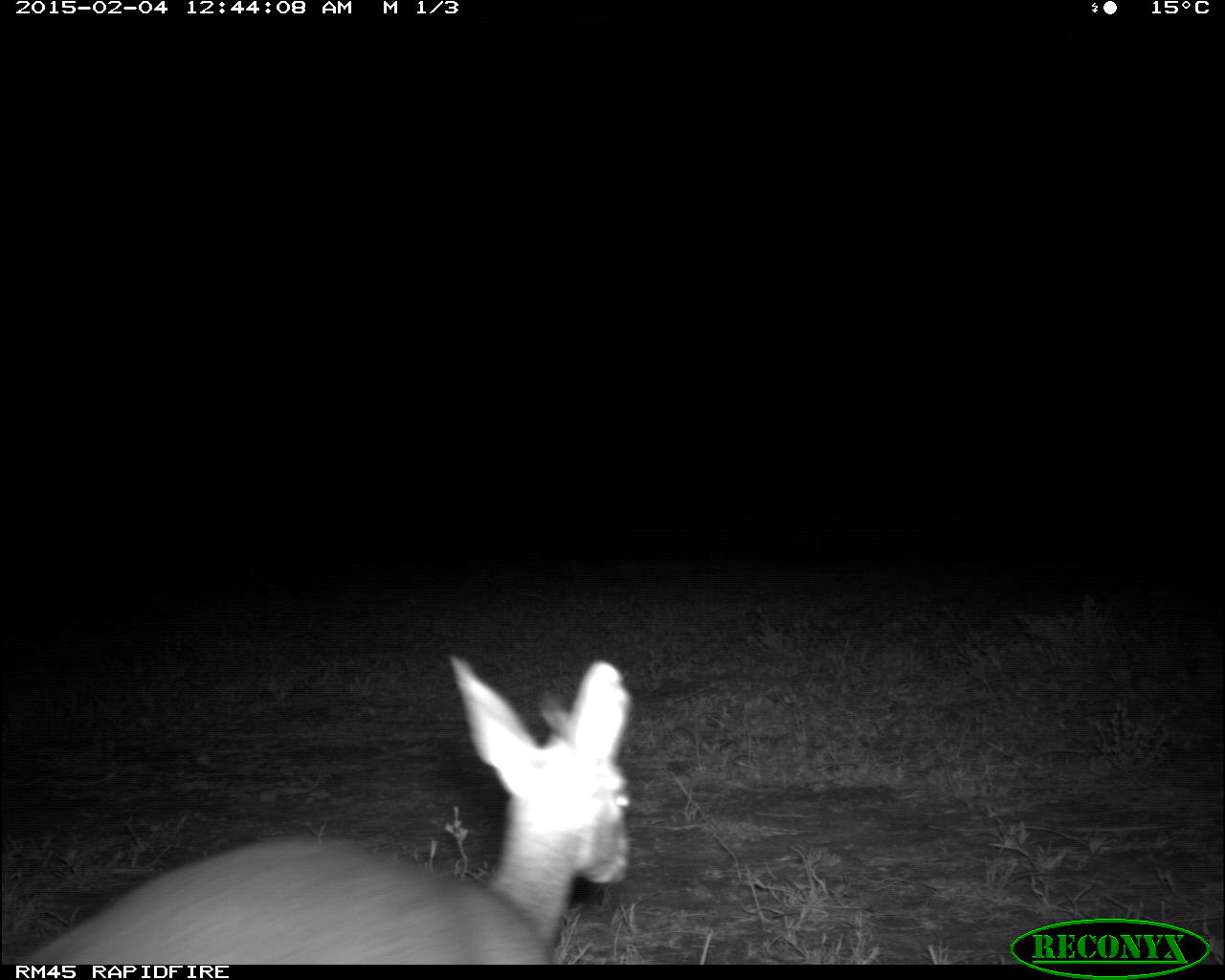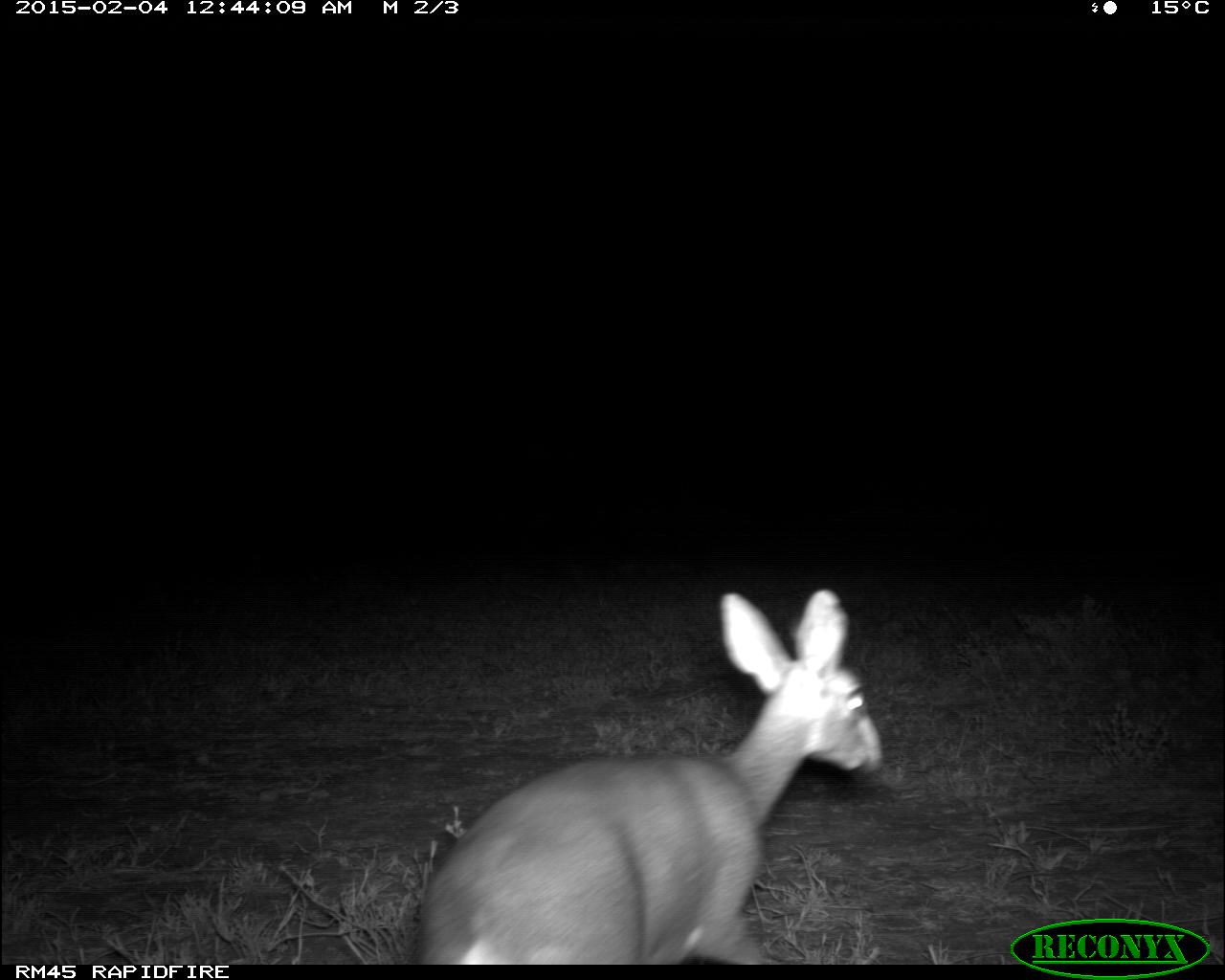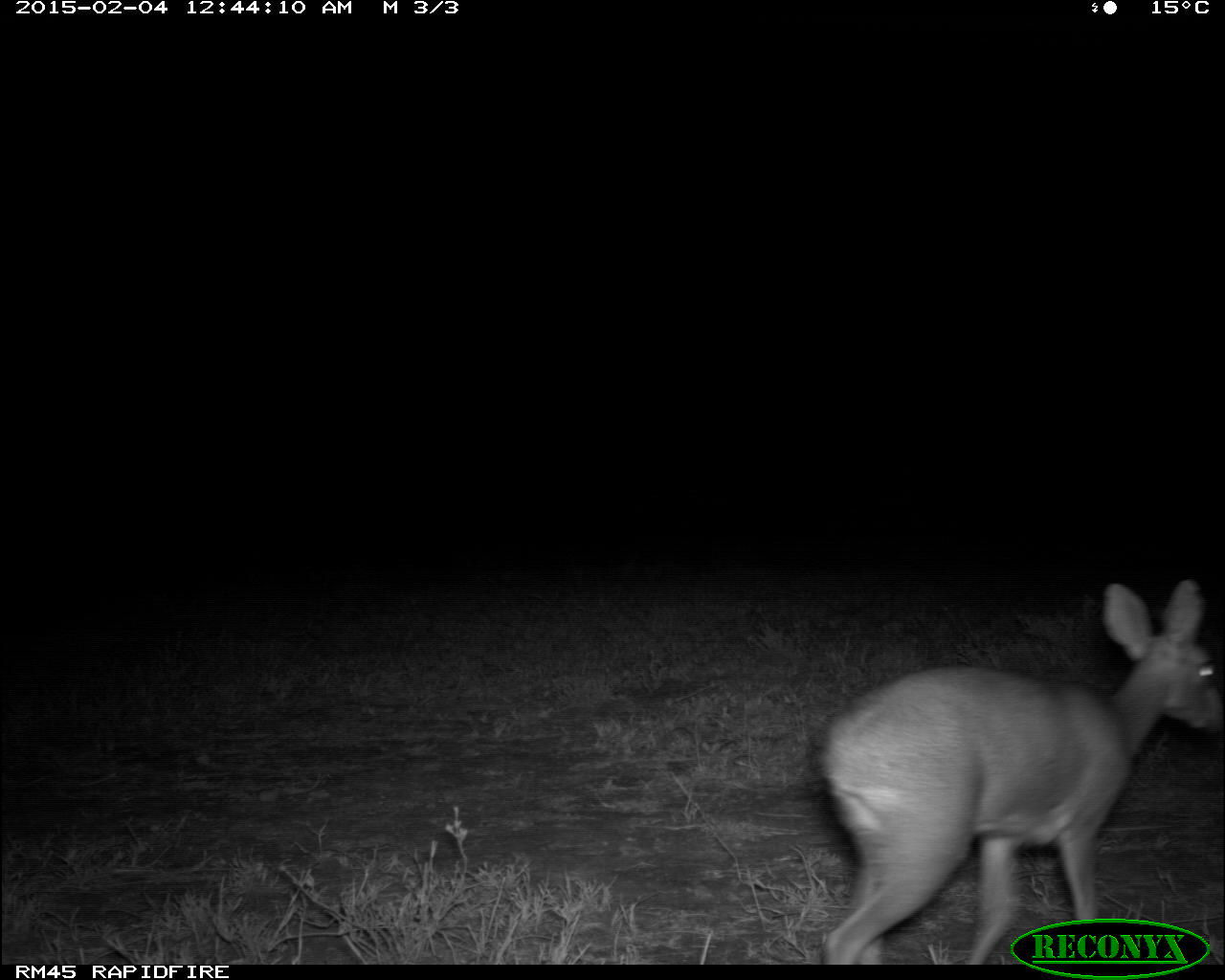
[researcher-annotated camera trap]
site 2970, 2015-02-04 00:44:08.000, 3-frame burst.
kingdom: Animalia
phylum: Chordata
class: Mammalia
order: Artiodactyla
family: Bovidae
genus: Madoqua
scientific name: Madoqua guentheri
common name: günther's dik-dik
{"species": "Madoqua guentheri (günther's dik-dik)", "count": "2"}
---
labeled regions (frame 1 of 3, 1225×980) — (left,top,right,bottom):
madoqua guentheri: (11,654,634,964)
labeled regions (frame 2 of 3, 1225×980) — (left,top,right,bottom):
madoqua guentheri: (413,587,884,964)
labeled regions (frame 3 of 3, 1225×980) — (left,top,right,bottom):
madoqua guentheri: (818,581,1223,964)